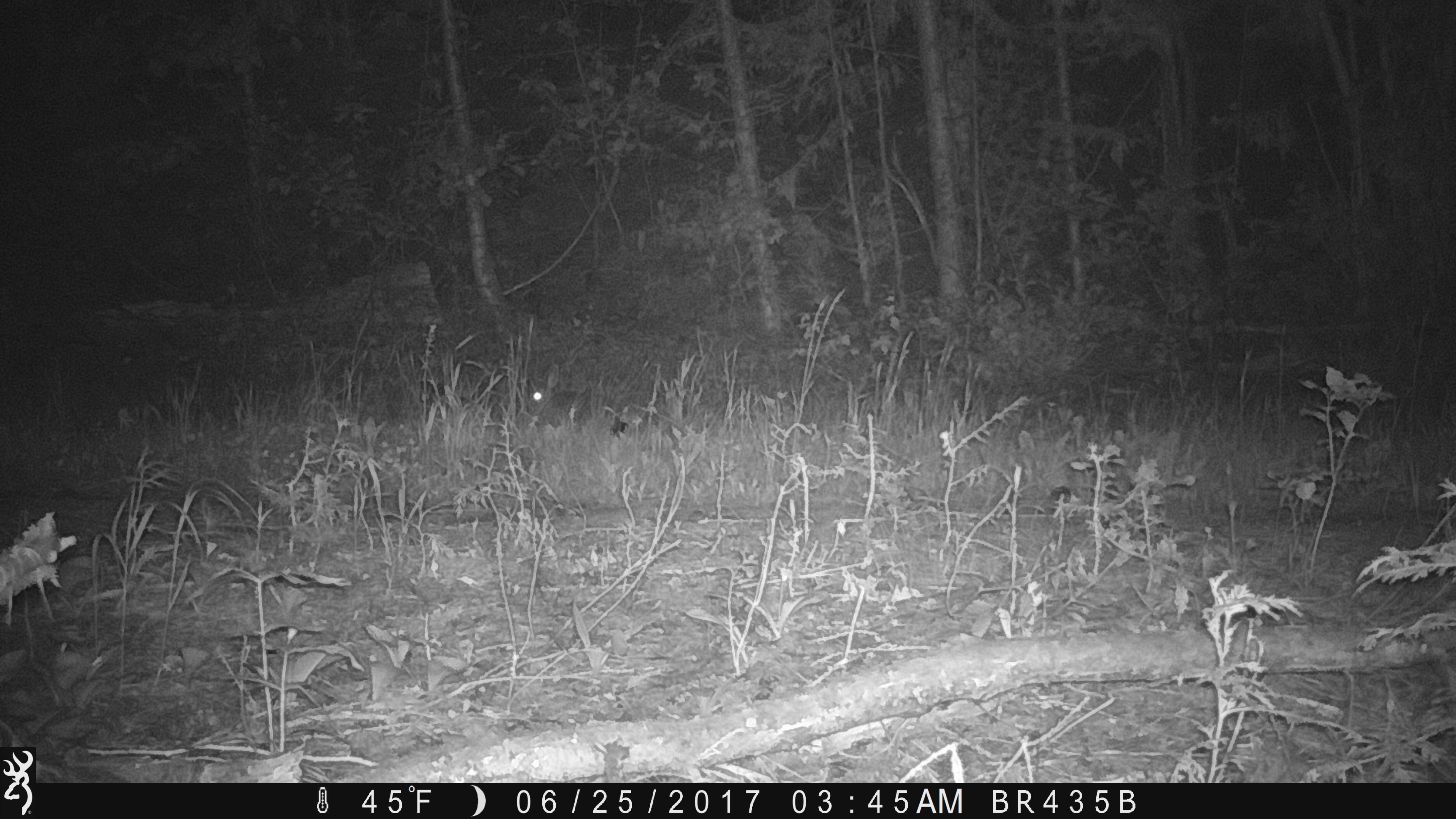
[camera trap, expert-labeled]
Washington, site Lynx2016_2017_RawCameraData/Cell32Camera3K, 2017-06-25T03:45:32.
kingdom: Animalia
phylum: Chordata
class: Mammalia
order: Lagomorpha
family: Leporidae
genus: Lepus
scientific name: Lepus americanus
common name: snowshoe hare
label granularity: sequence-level